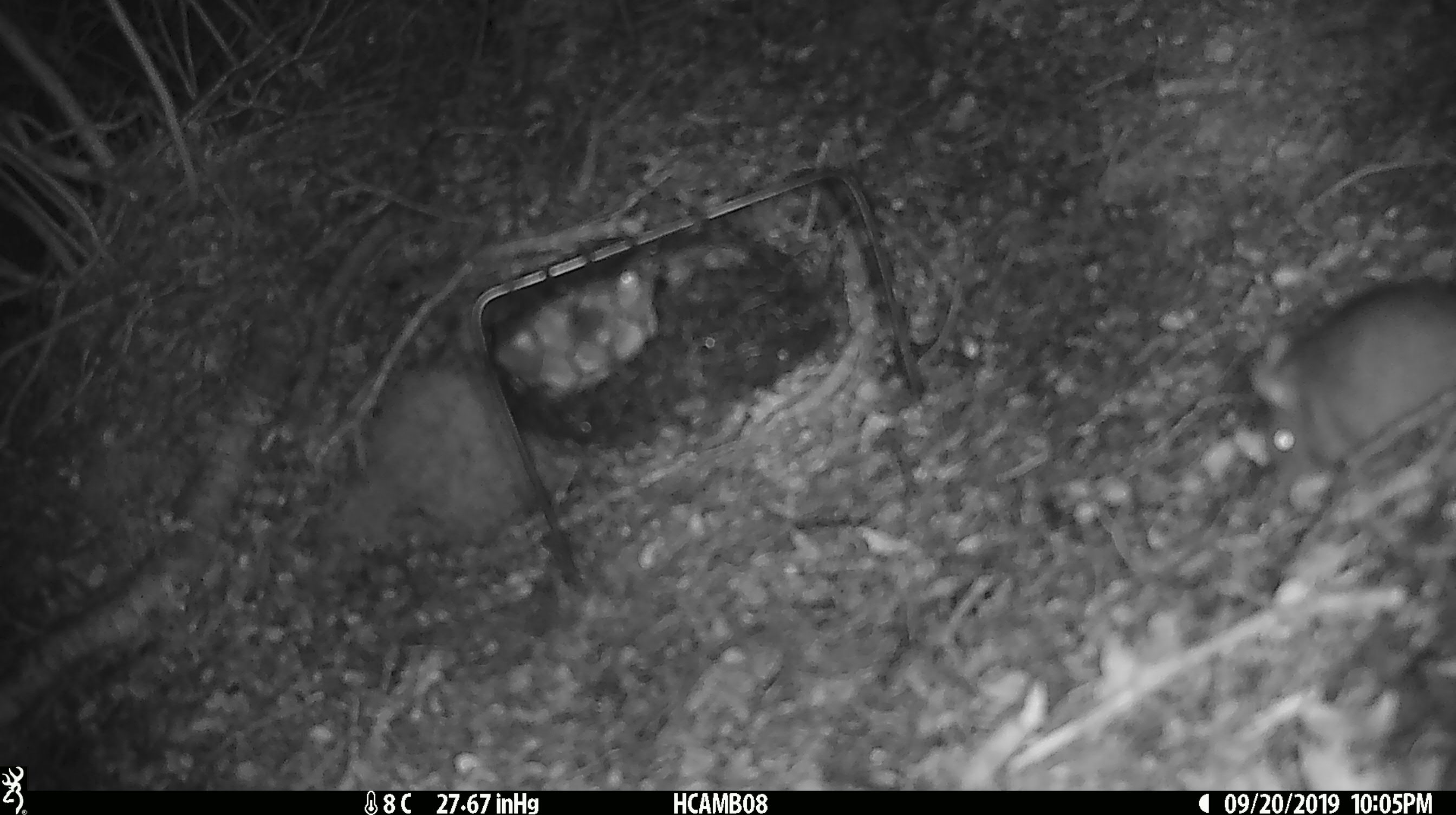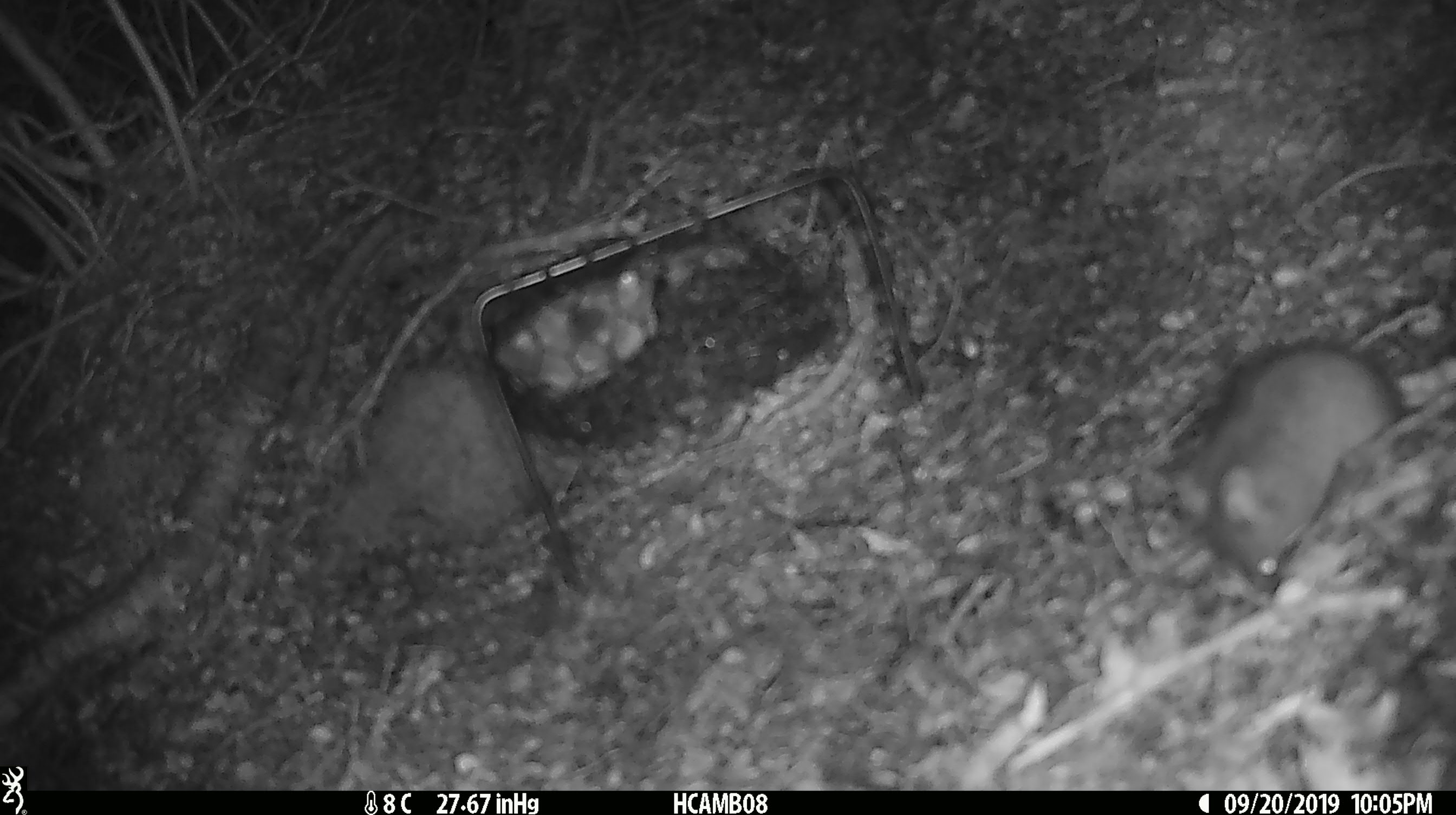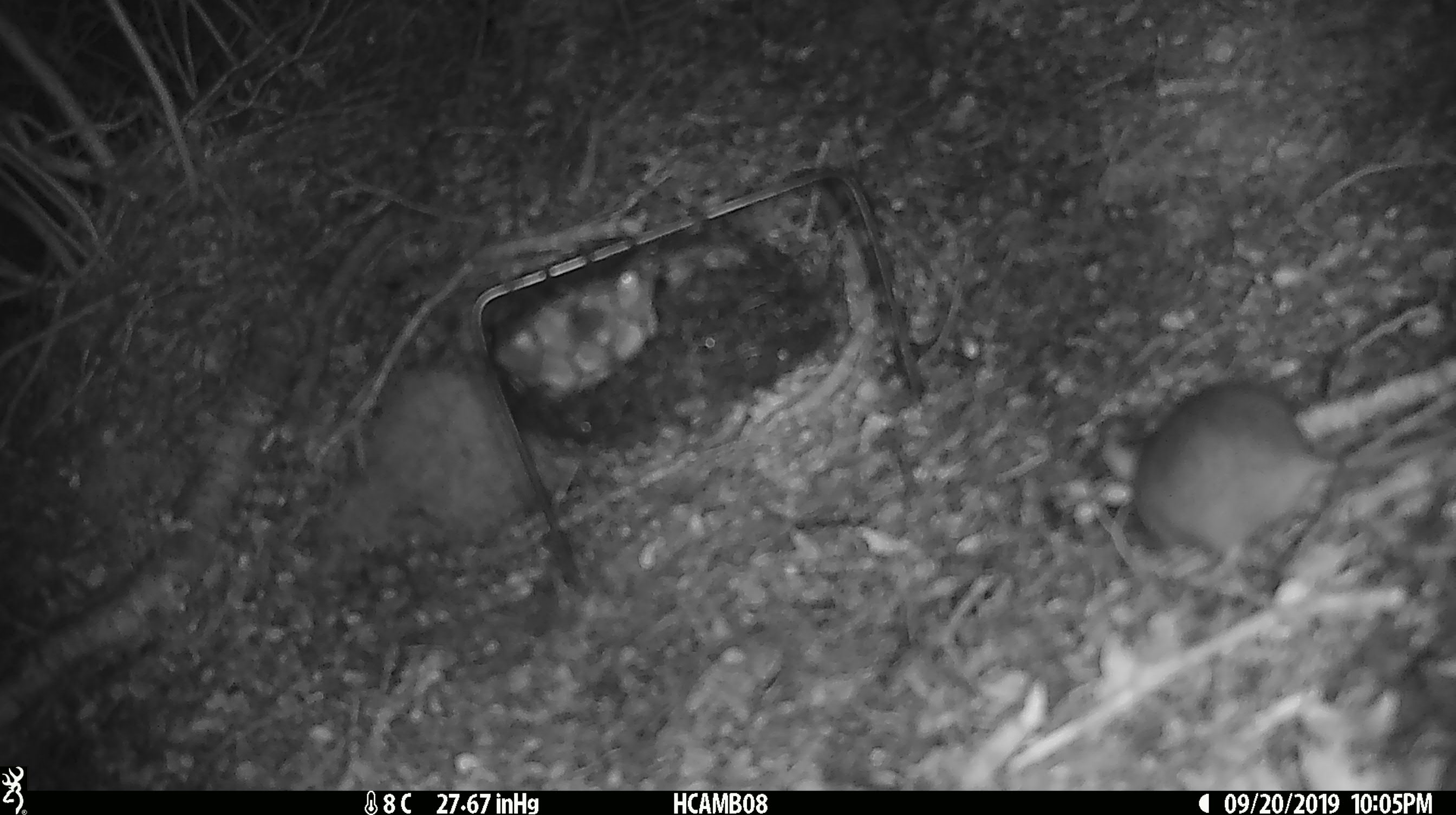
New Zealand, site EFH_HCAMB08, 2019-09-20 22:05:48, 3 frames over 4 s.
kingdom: Animalia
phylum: Chordata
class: Mammalia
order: Rodentia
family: Muridae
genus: Mus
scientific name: Mus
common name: mouse